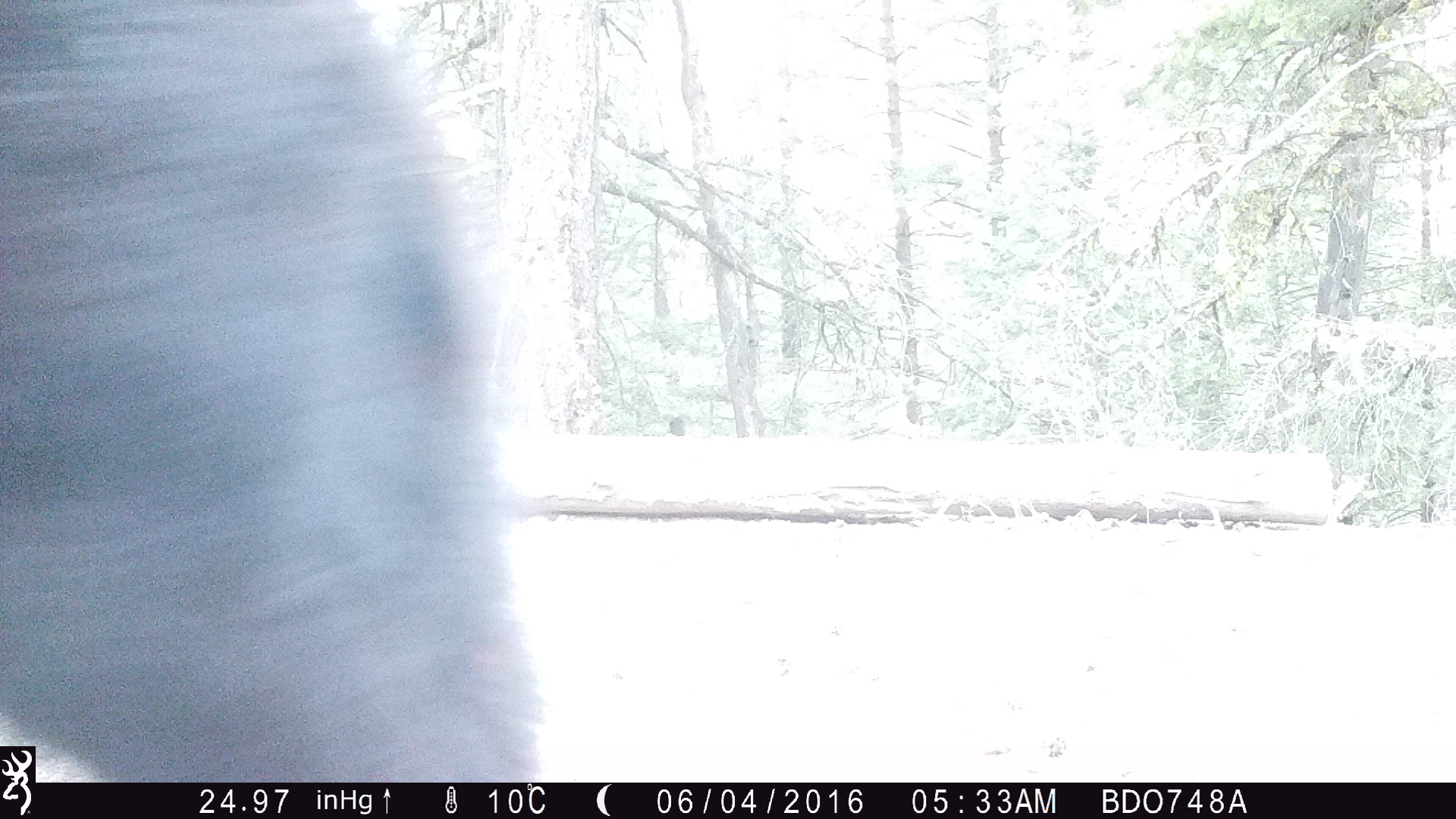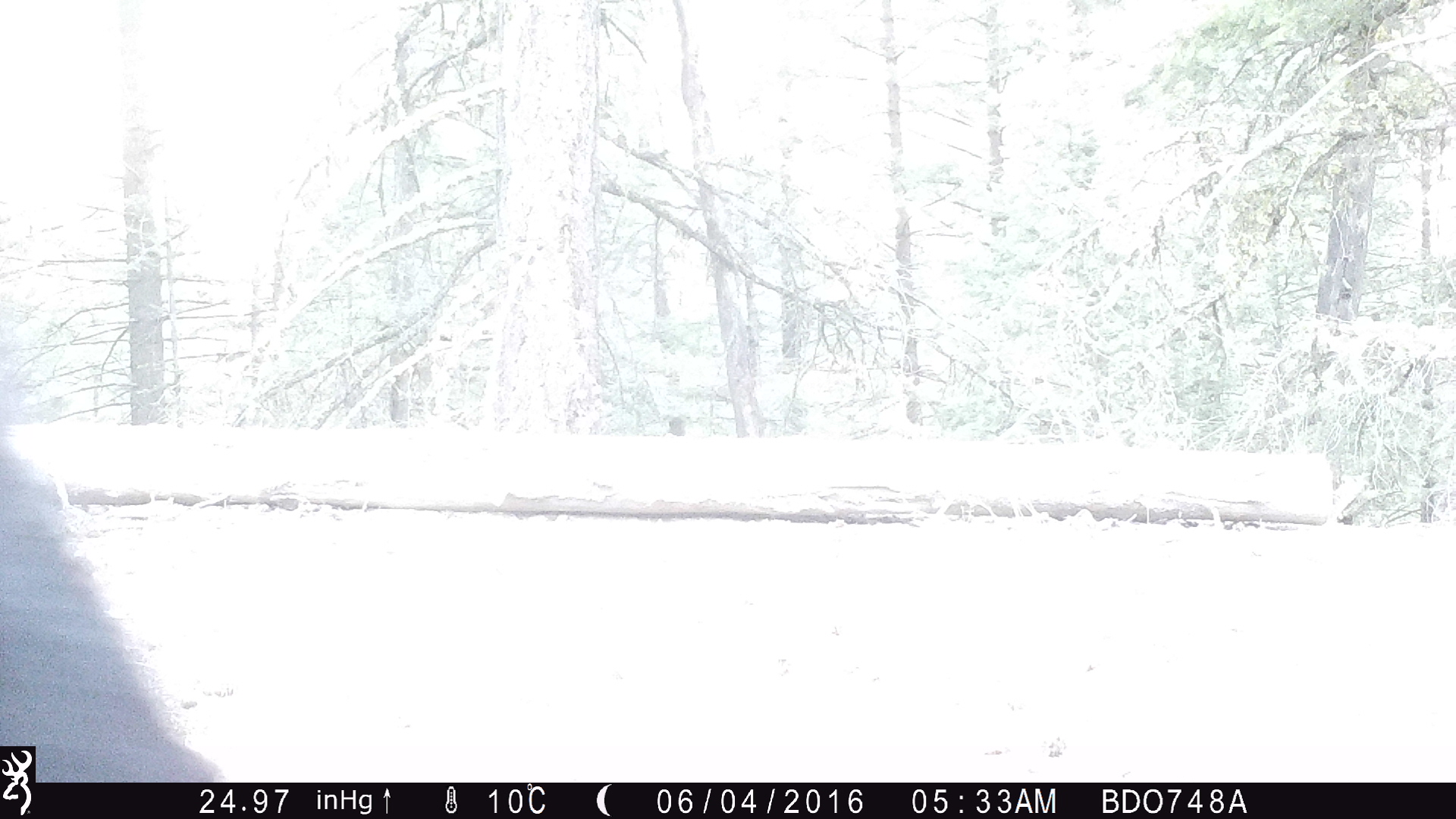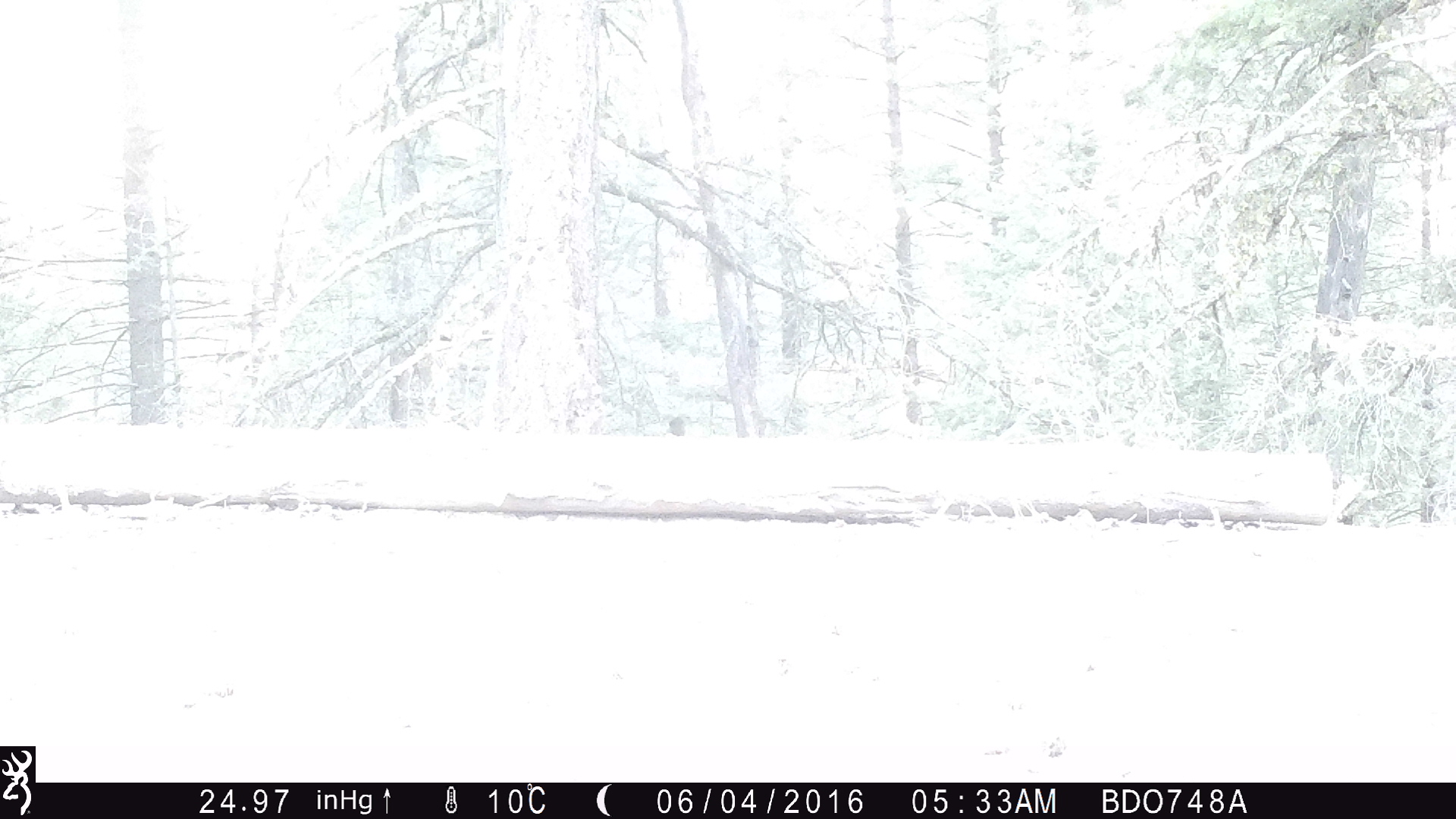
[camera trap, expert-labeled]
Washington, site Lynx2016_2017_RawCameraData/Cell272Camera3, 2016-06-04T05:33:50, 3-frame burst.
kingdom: Animalia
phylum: Chordata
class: Mammalia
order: Carnivora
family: Ursidae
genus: Ursus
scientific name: Ursus americanus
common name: american black bear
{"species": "Ursus americanus (american black bear)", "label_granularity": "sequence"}